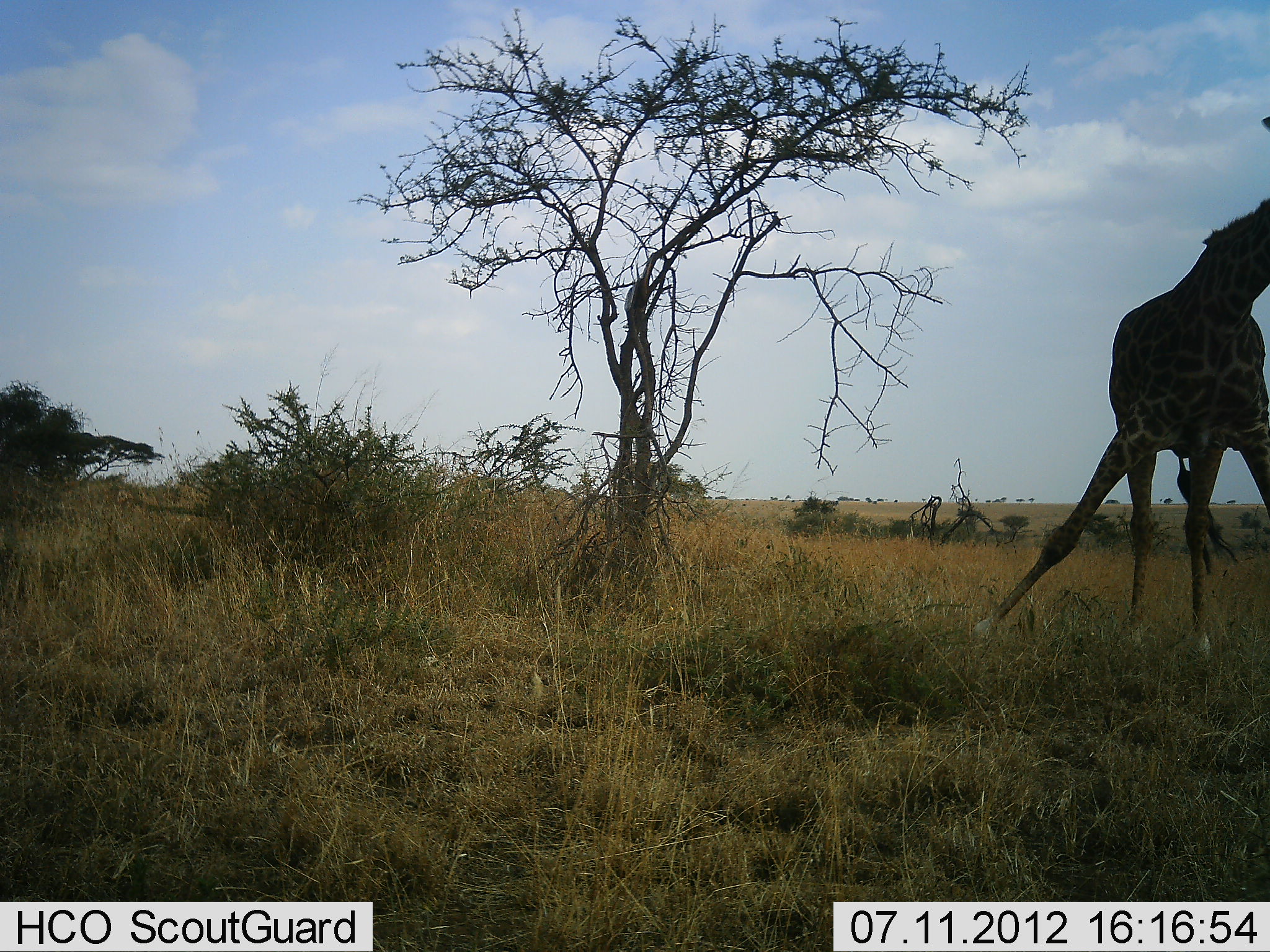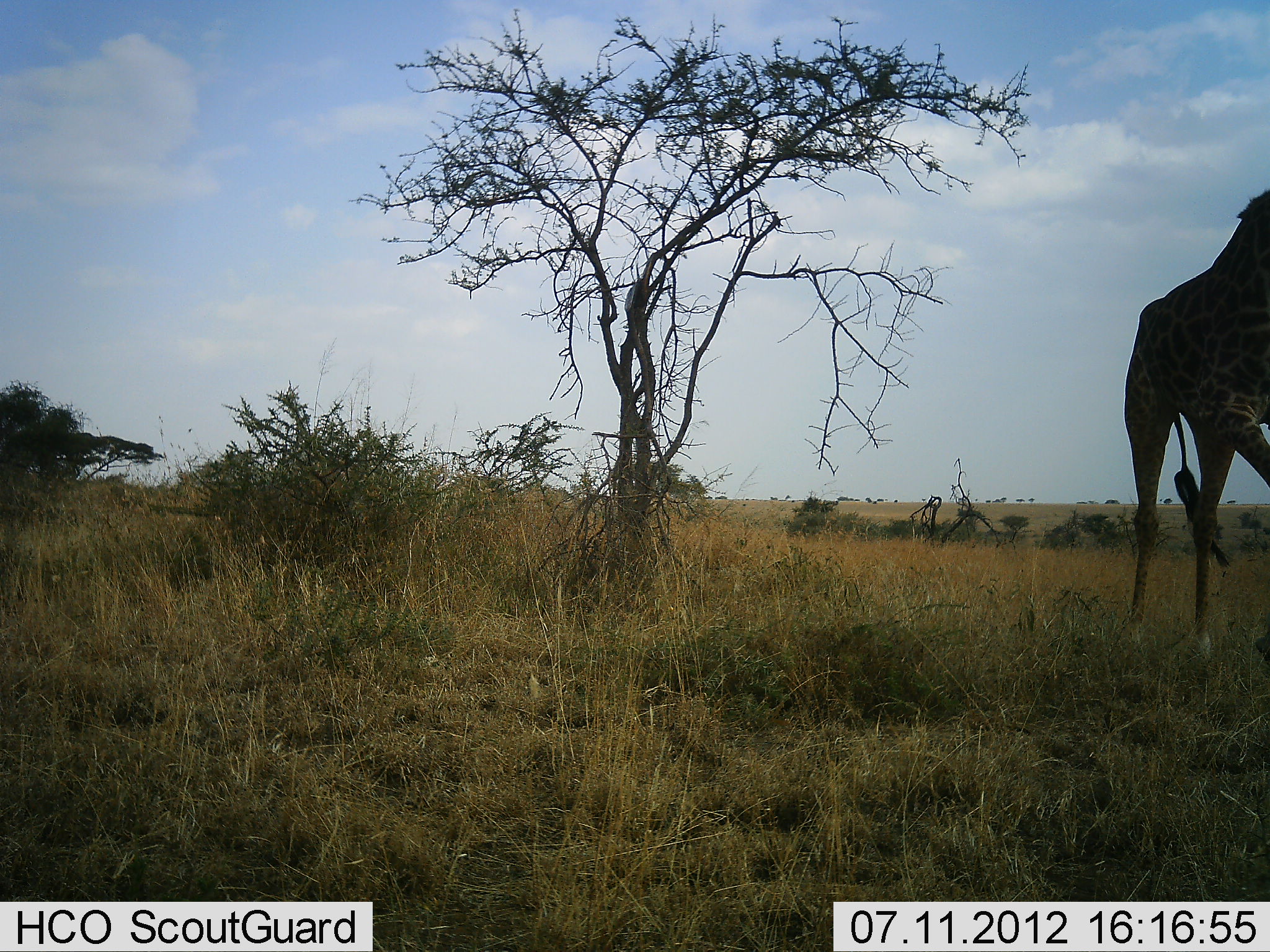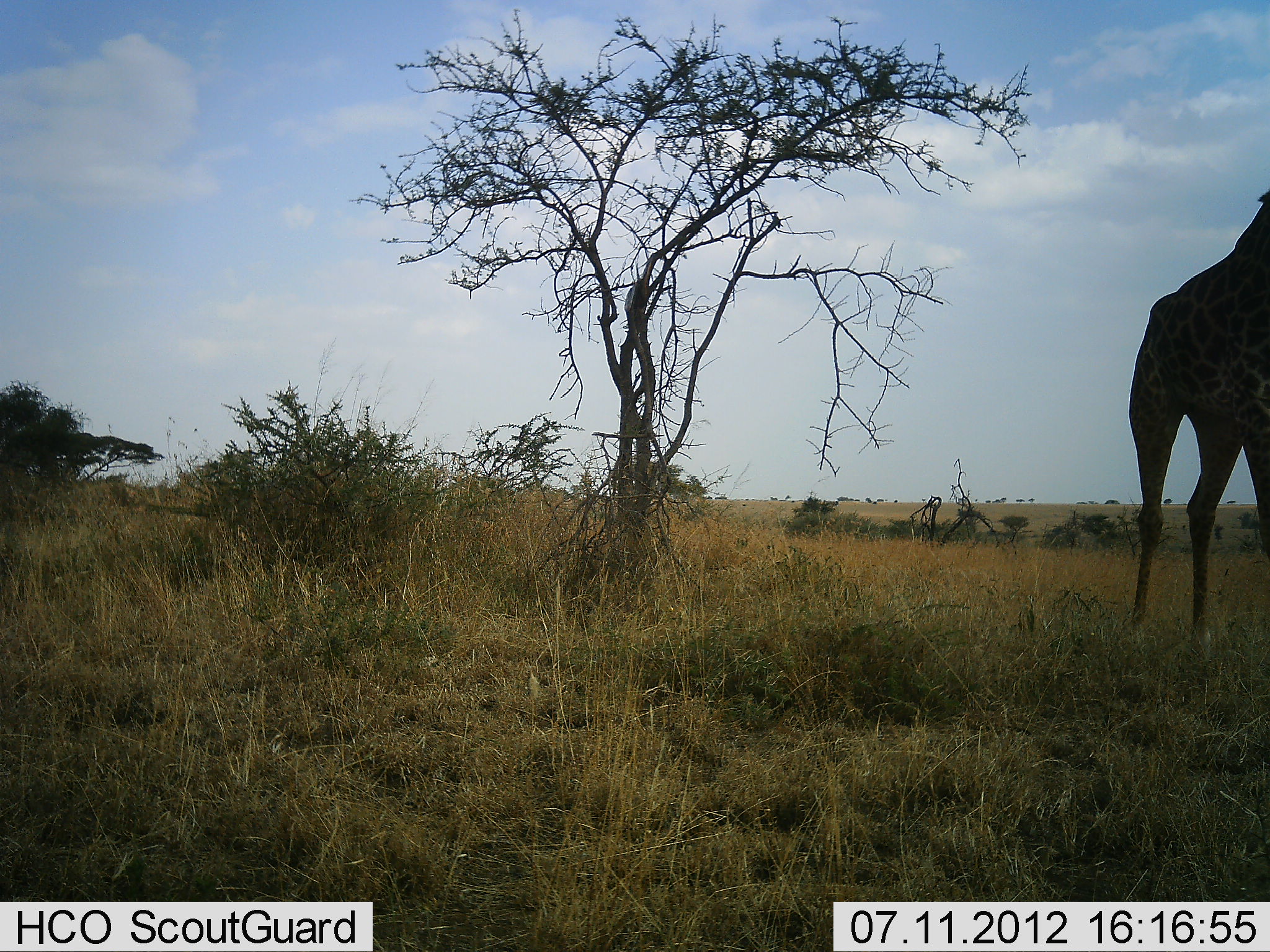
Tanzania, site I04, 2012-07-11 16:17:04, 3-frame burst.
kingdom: Animalia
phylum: Chordata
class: Mammalia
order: Artiodactyla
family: Giraffidae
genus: Giraffa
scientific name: Giraffa camelopardalis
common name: giraffe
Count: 1.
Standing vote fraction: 70%.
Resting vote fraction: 0%.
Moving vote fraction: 30%.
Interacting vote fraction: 10%.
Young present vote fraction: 0%.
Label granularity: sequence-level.